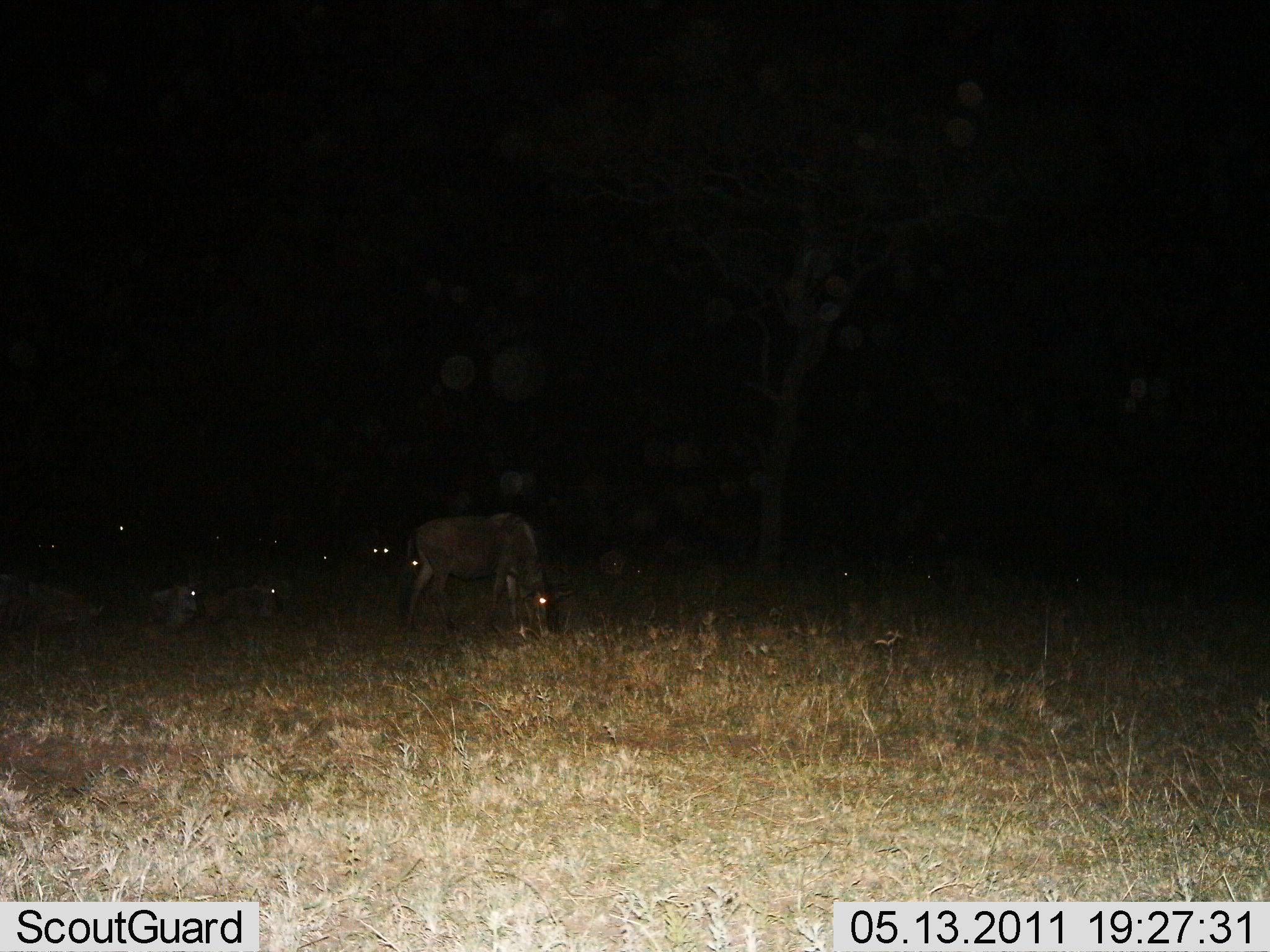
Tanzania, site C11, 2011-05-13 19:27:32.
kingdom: Animalia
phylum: Chordata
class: Mammalia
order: Artiodactyla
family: Bovidae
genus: Connochaetes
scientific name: Connochaetes taurinus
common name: blue wildebeest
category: wildebeest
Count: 10.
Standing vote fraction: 25%.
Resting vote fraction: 83%.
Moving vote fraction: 0%.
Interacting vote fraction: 0%.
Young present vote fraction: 0%.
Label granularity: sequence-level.